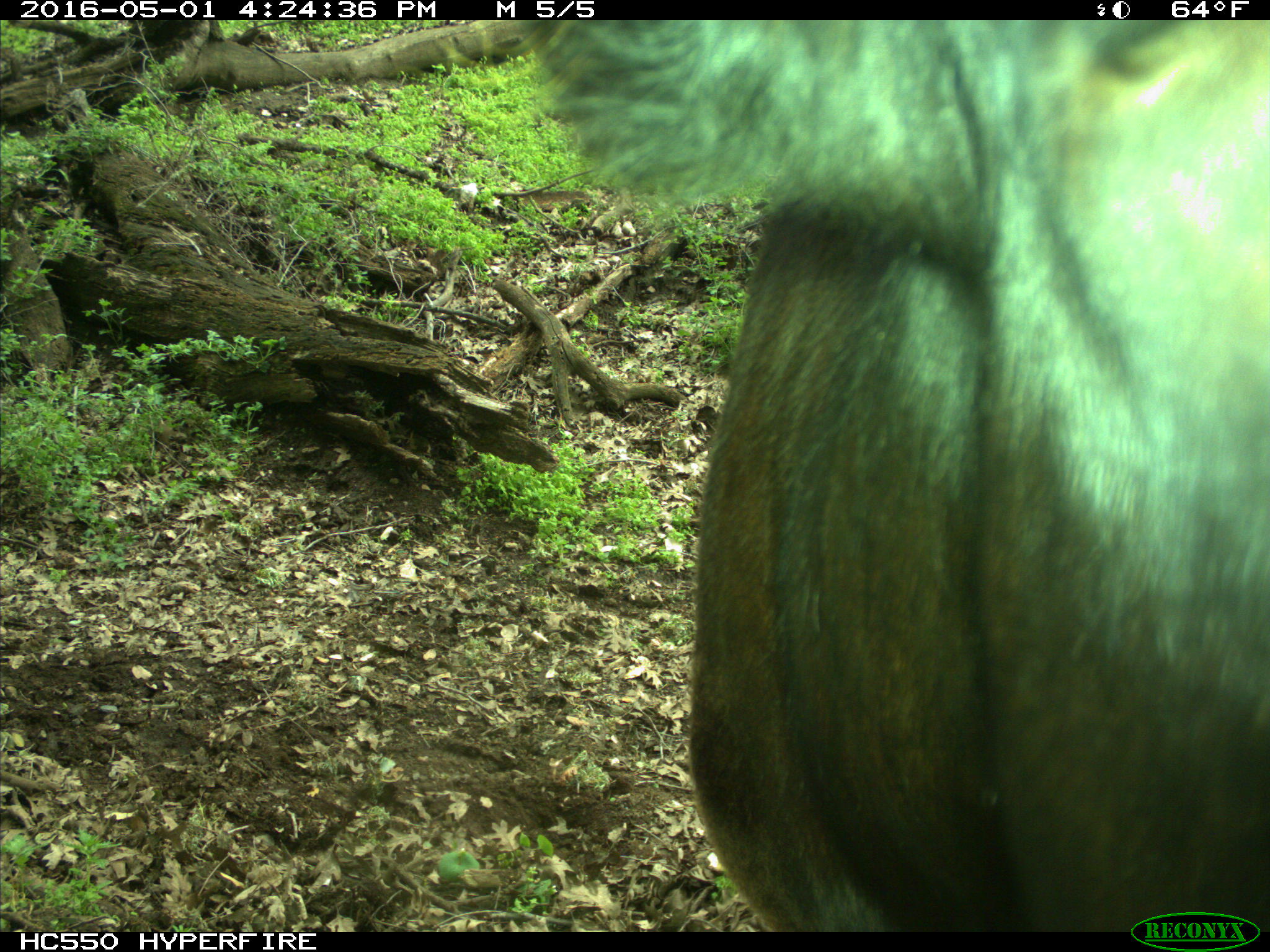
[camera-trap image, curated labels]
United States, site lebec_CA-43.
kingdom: Animalia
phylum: Chordata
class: Mammalia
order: Artiodactyla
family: Bovidae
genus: Bos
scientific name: Bos taurus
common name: domestic cow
Bos taurus (domestic cow).